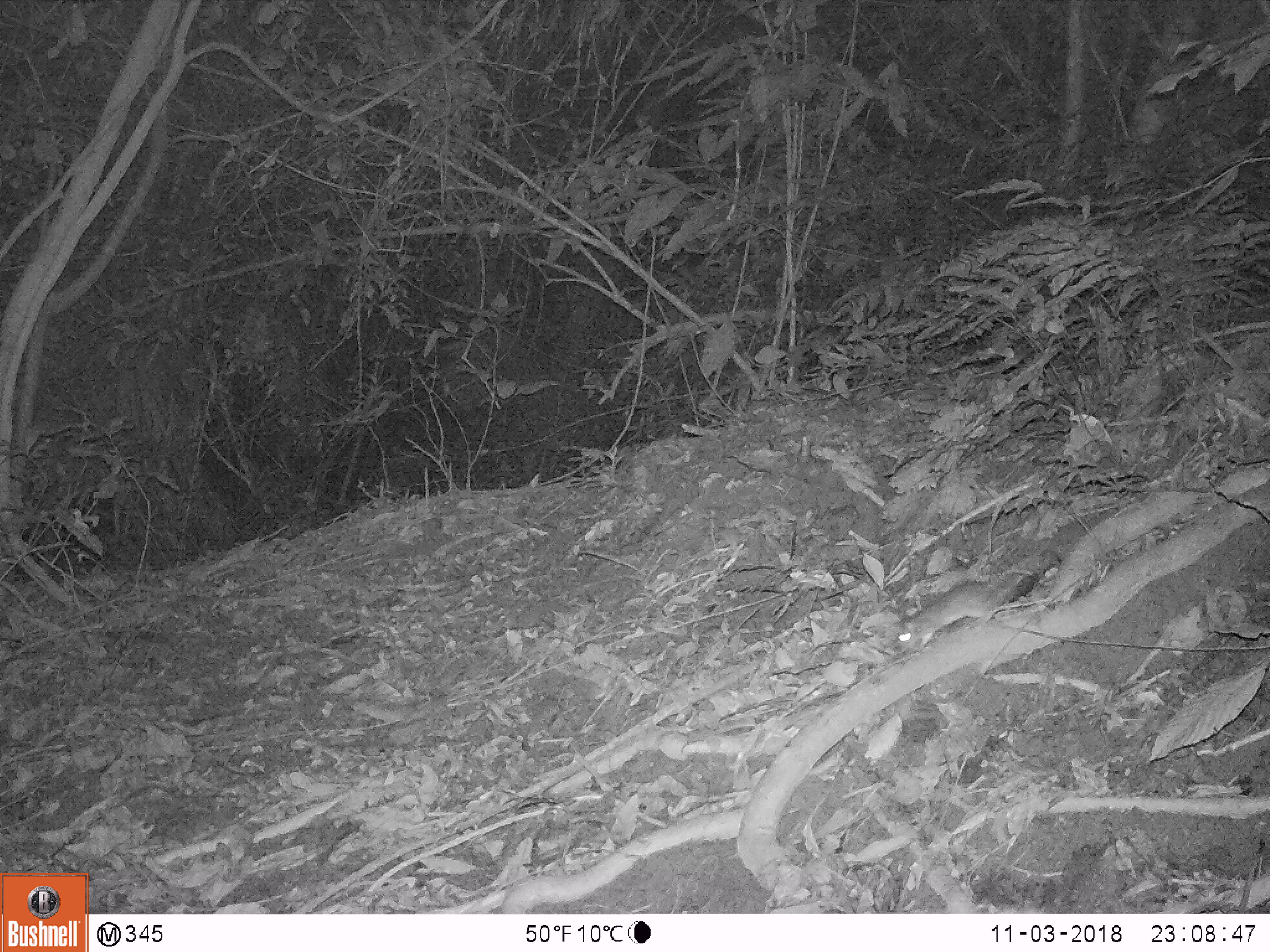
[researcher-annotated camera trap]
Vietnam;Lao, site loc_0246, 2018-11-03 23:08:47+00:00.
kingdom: Animalia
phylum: Chordata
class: Mammalia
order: Rodentia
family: Muridae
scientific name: Muridae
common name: old-world mice and rats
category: unidentified murid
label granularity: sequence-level